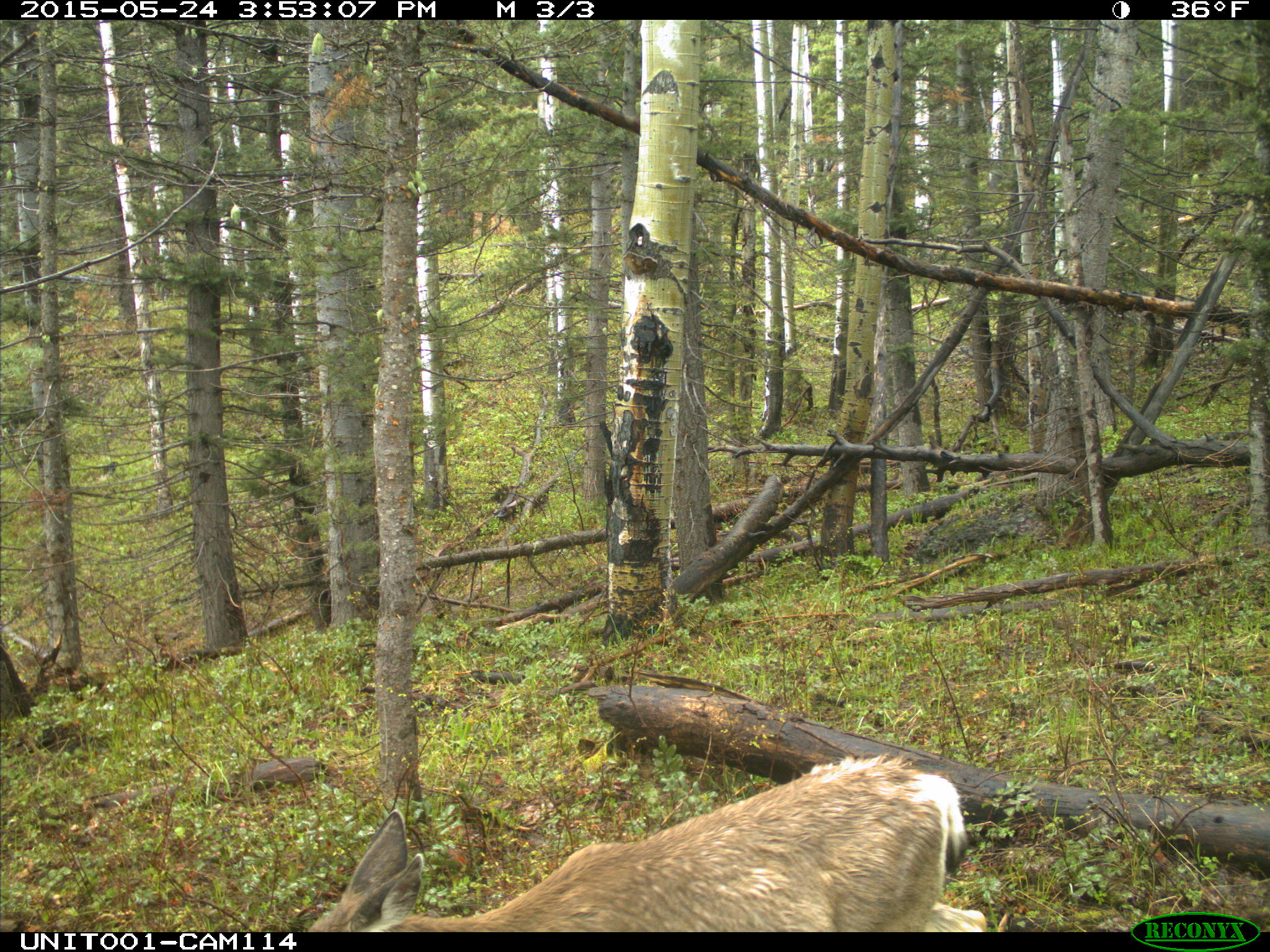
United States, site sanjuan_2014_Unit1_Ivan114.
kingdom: Animalia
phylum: Chordata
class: Mammalia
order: Artiodactyla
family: Cervidae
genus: Odocoileus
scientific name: Odocoileus hemionus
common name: mule deer